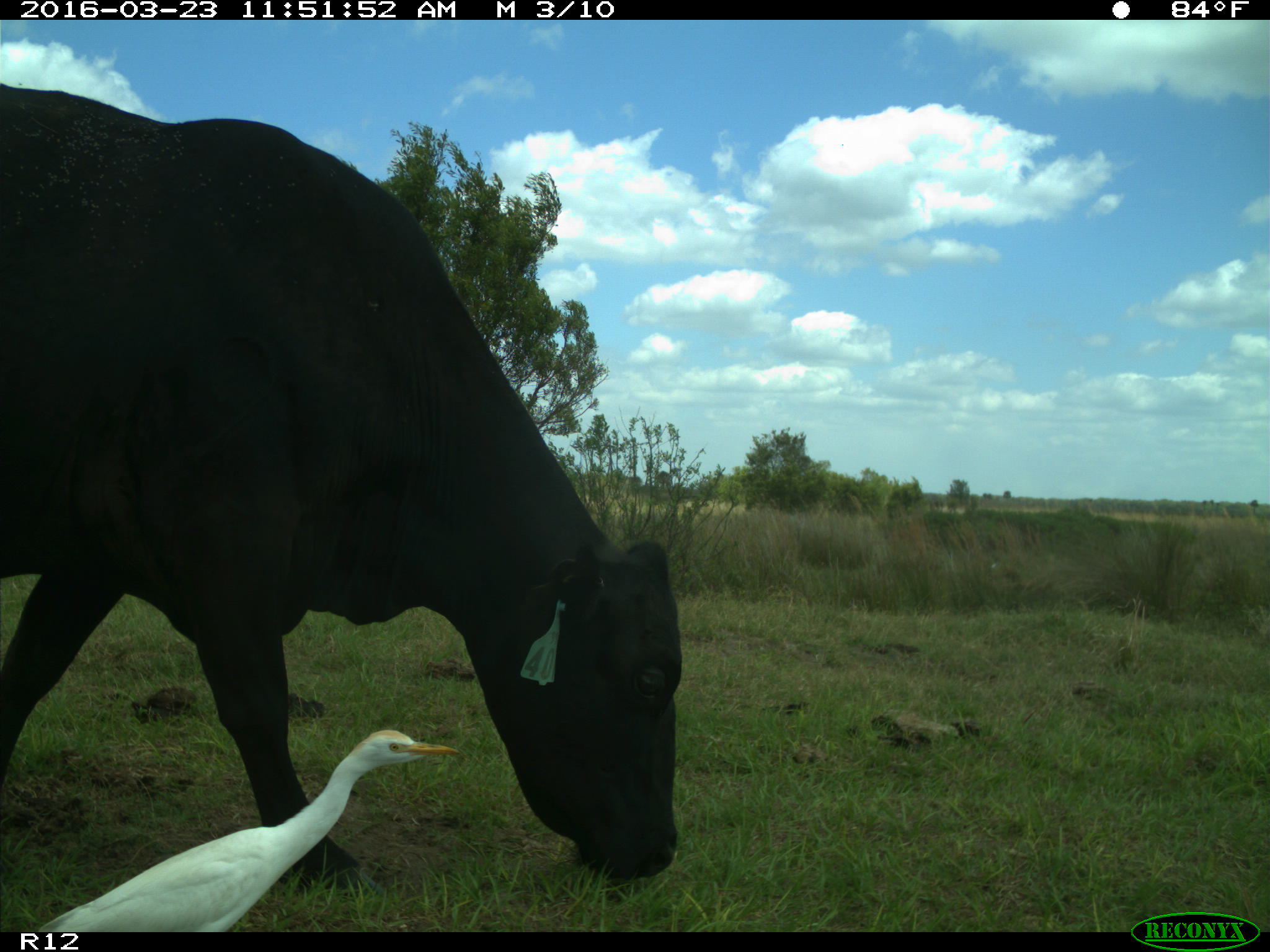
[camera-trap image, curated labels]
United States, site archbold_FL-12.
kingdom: Animalia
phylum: Chordata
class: Mammalia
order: Artiodactyla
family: Bovidae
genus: Bos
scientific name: Bos taurus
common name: domestic cow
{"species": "Bos taurus (domestic cow)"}